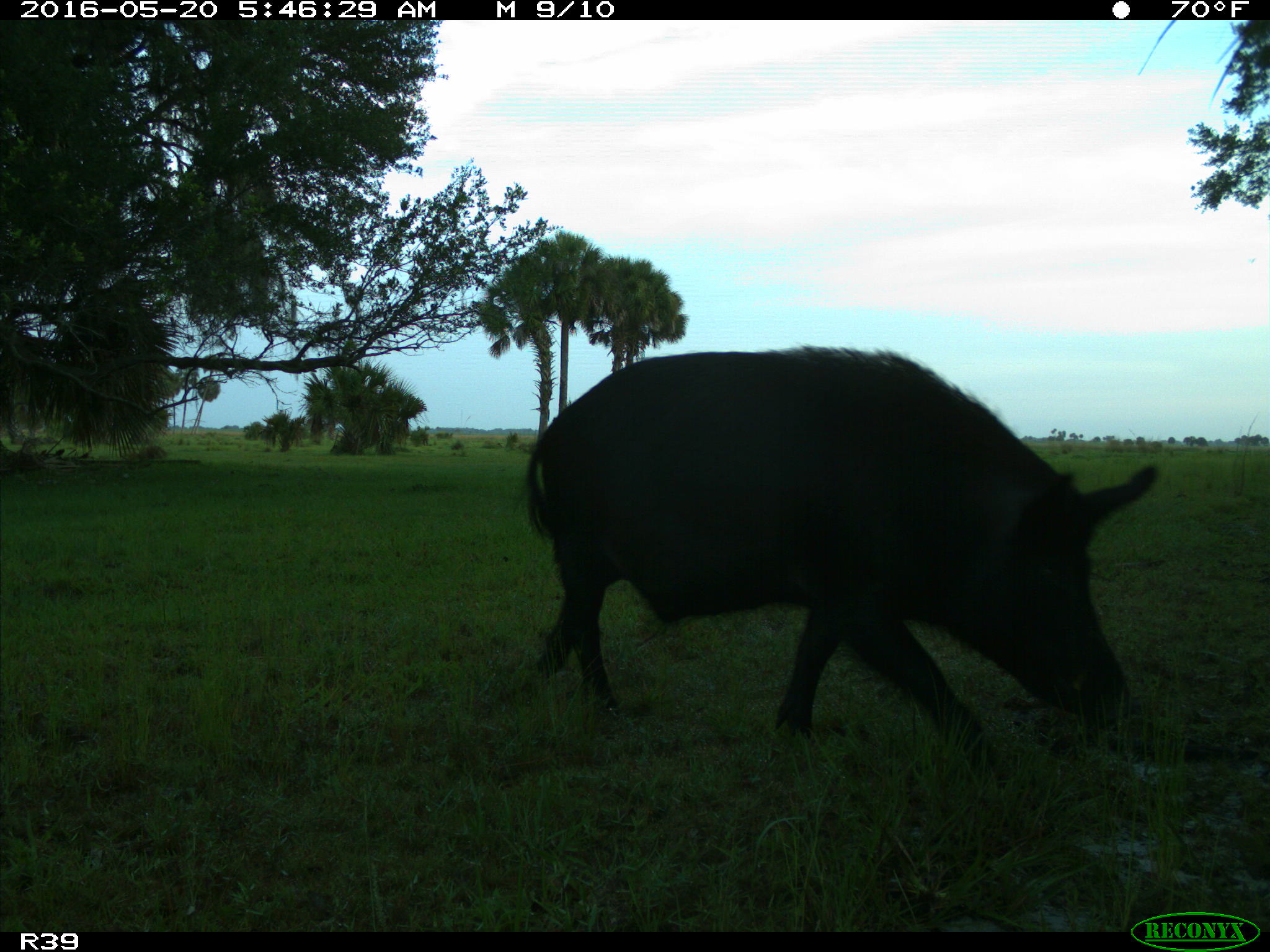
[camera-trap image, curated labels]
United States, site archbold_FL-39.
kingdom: Animalia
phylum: Chordata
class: Mammalia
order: Artiodactyla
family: Suidae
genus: Sus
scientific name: Sus scrofa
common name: wild boar